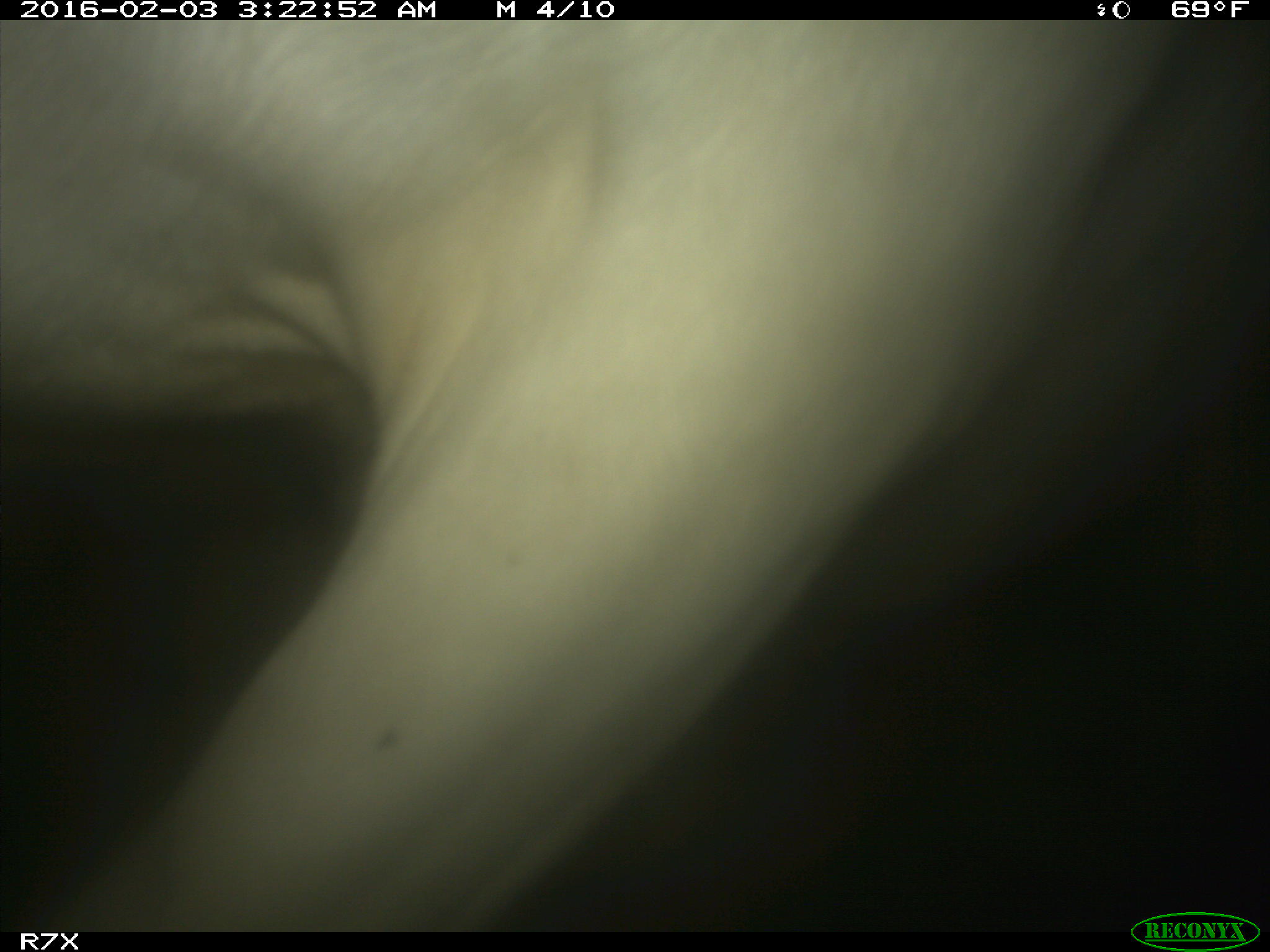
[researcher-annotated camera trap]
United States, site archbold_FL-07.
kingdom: Animalia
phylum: Chordata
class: Mammalia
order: Artiodactyla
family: Bovidae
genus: Bos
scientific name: Bos taurus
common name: domestic cow